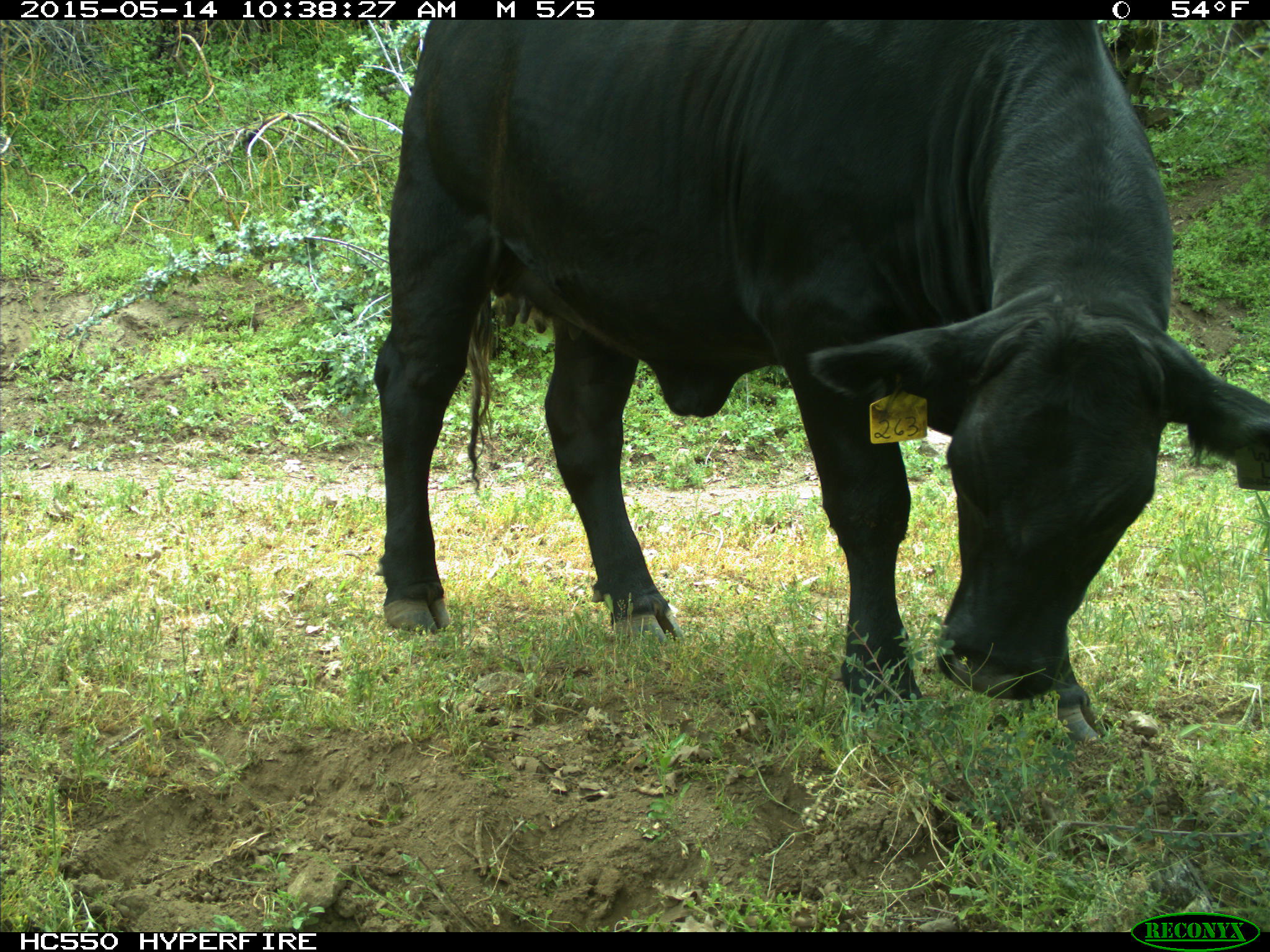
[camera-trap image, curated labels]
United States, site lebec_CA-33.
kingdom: Animalia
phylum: Chordata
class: Mammalia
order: Artiodactyla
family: Bovidae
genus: Bos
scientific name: Bos taurus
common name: domestic cow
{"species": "Bos taurus (domestic cow)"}